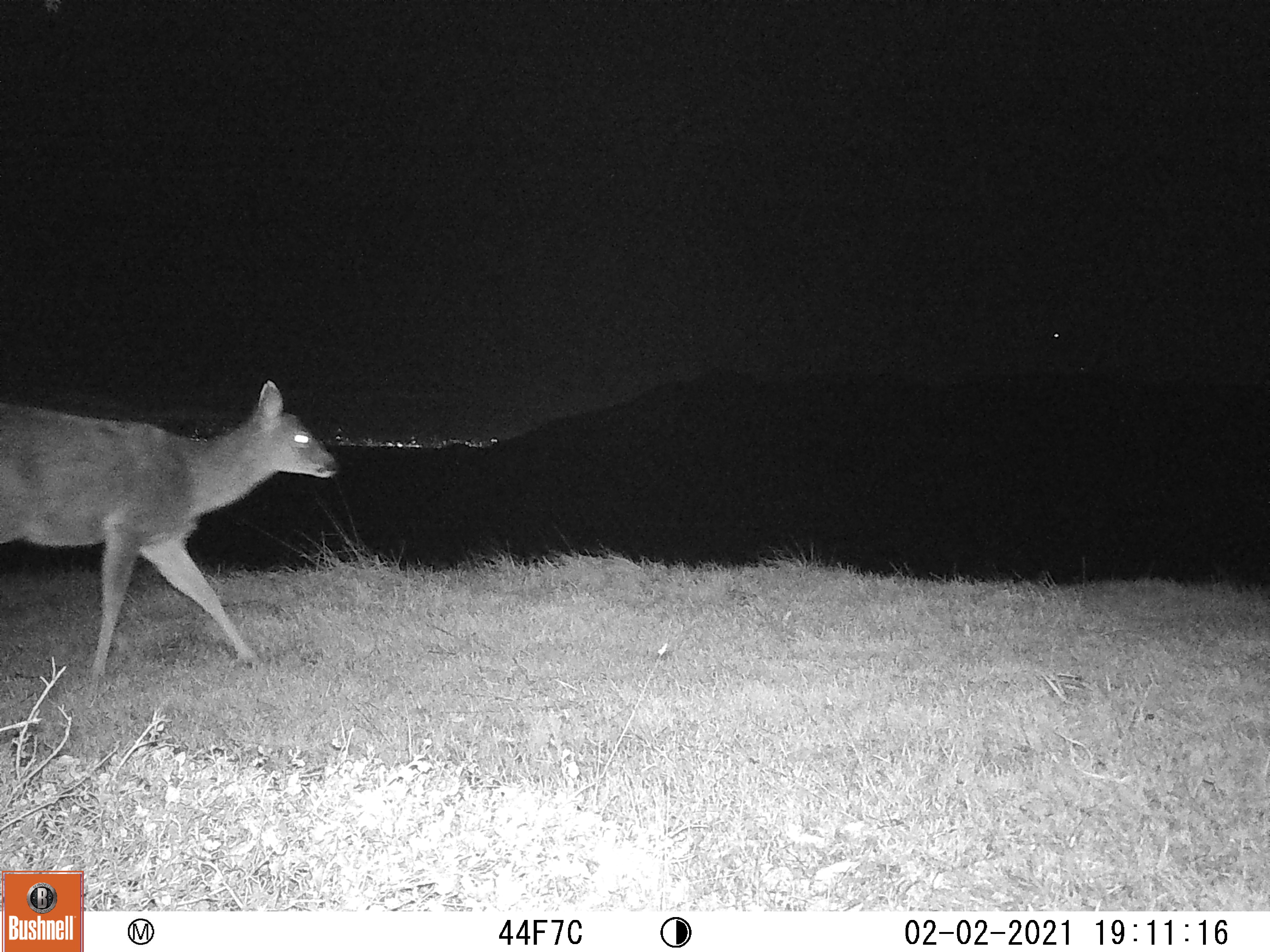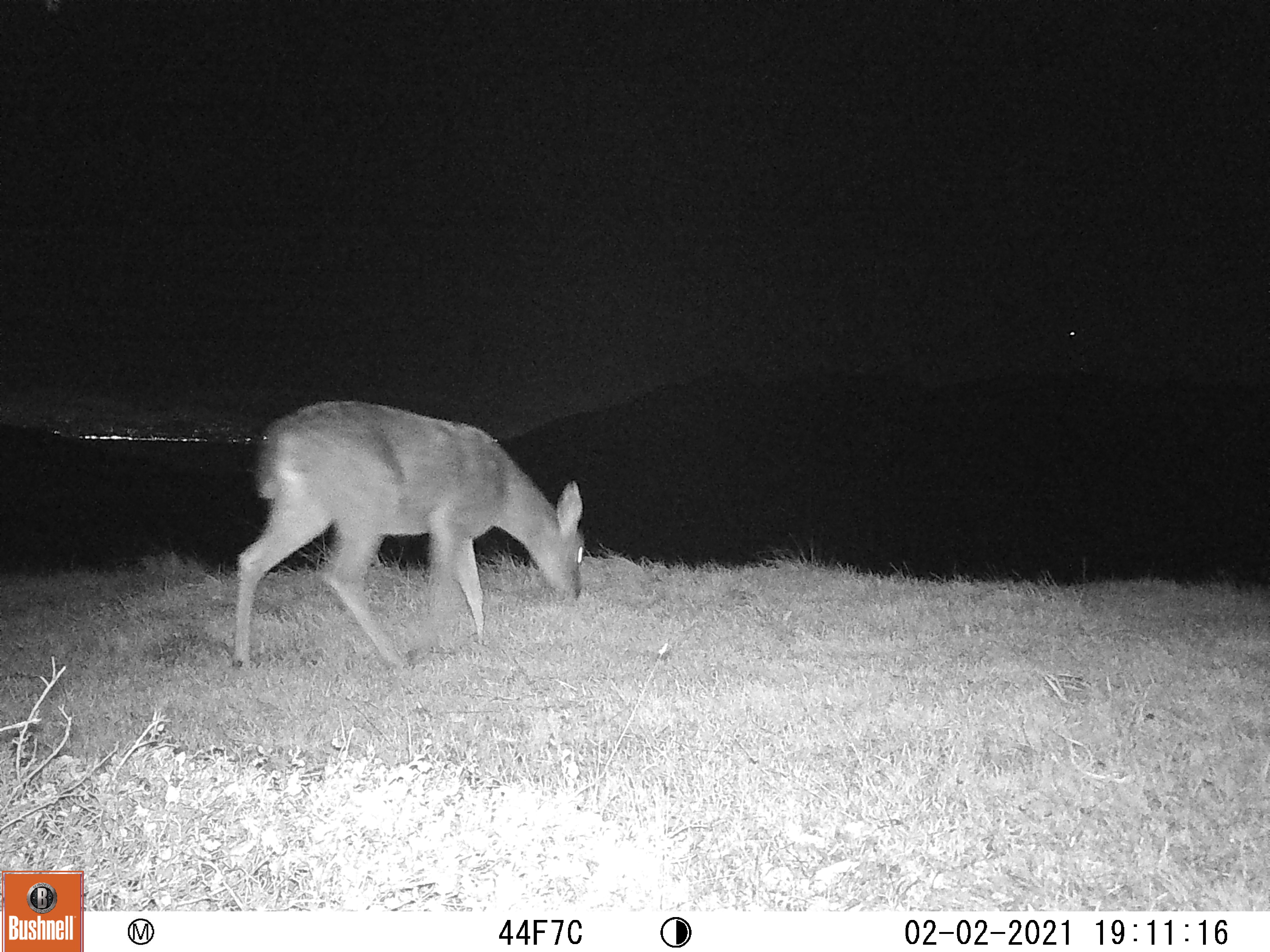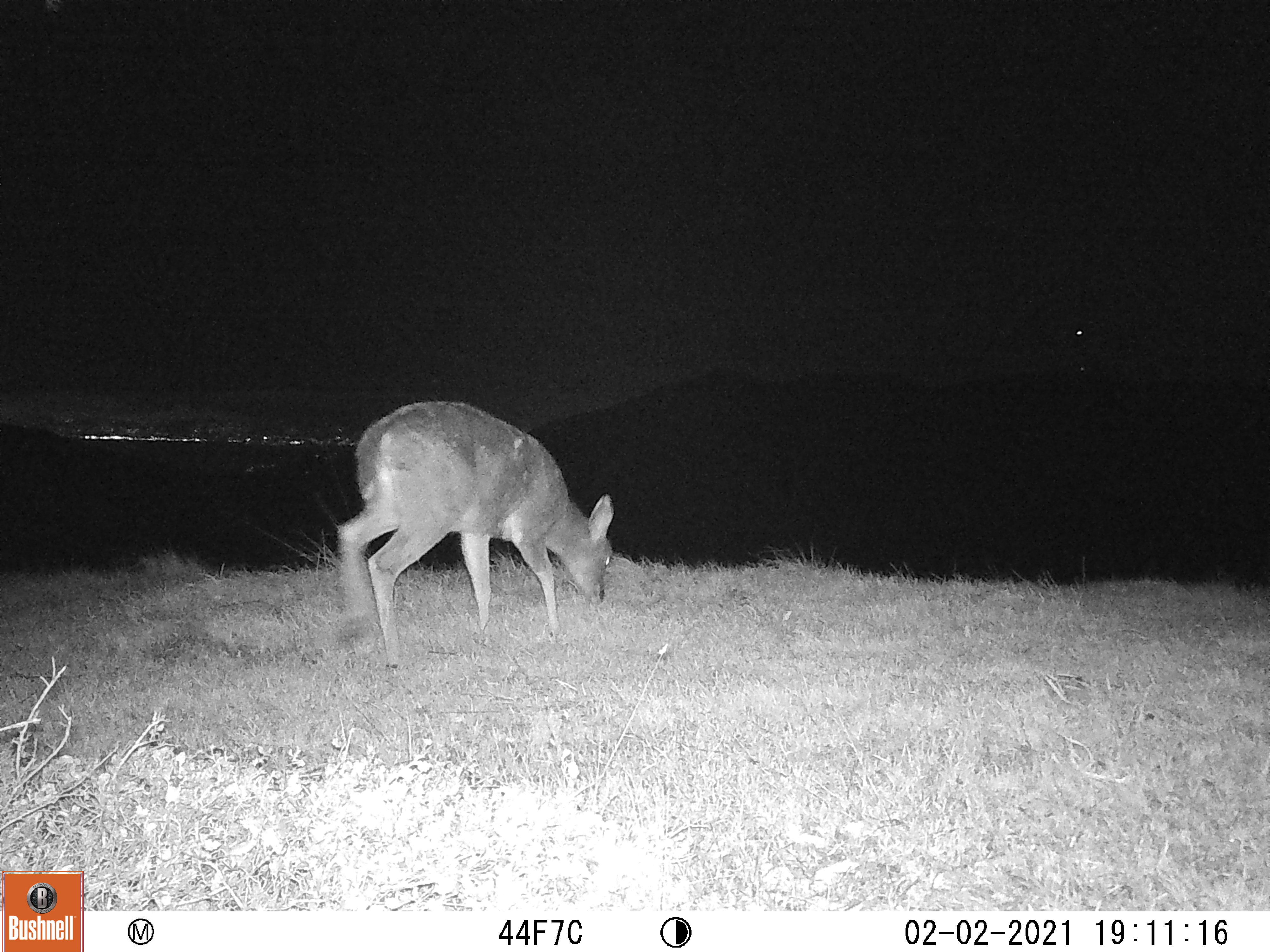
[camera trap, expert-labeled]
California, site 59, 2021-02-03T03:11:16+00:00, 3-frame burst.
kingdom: Animalia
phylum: Chordata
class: Mammalia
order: Artiodactyla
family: Cervidae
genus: Odocoileus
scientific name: Odocoileus hemionus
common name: mule deer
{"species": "mule deer (Odocoileus hemionus)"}